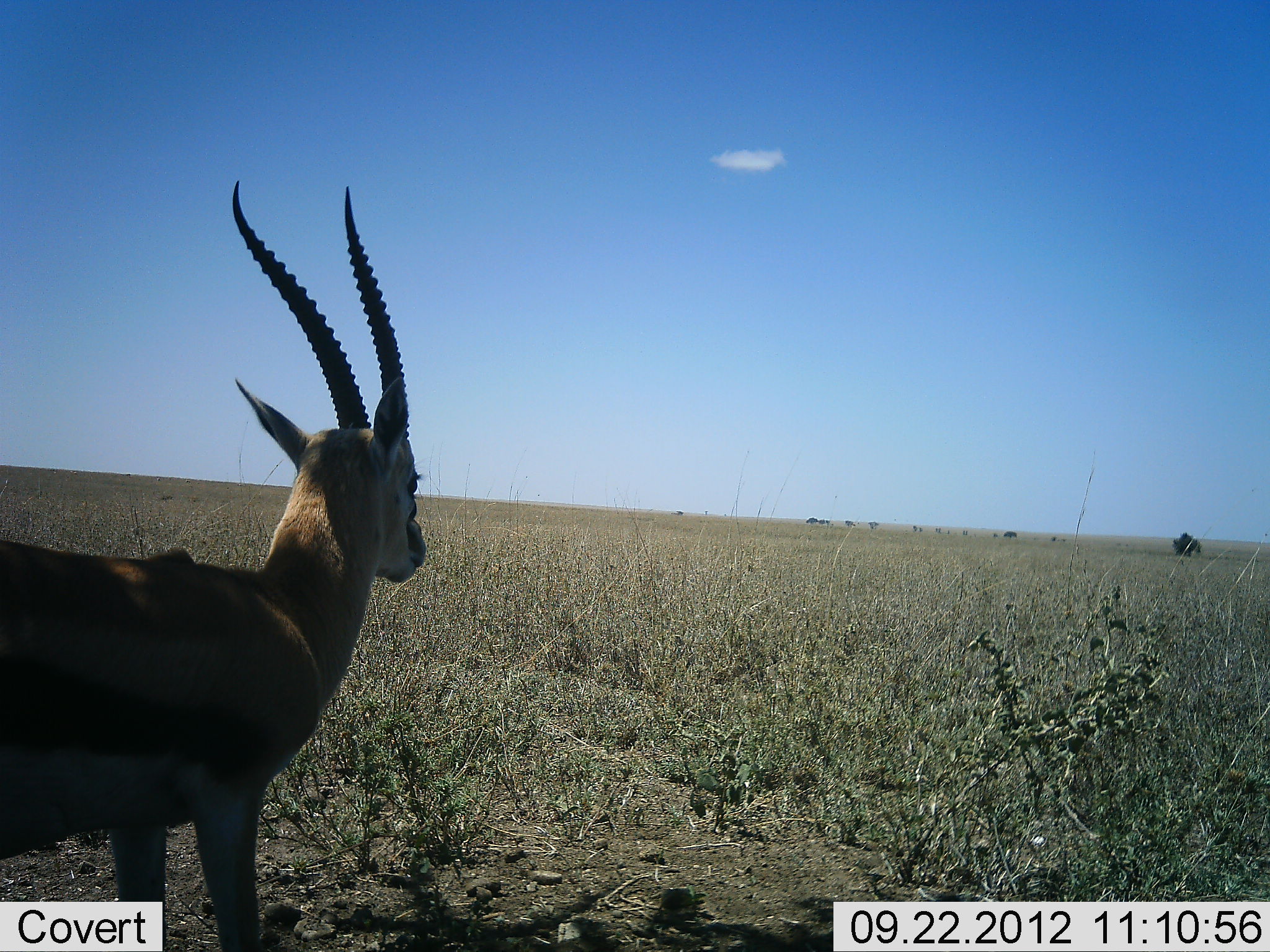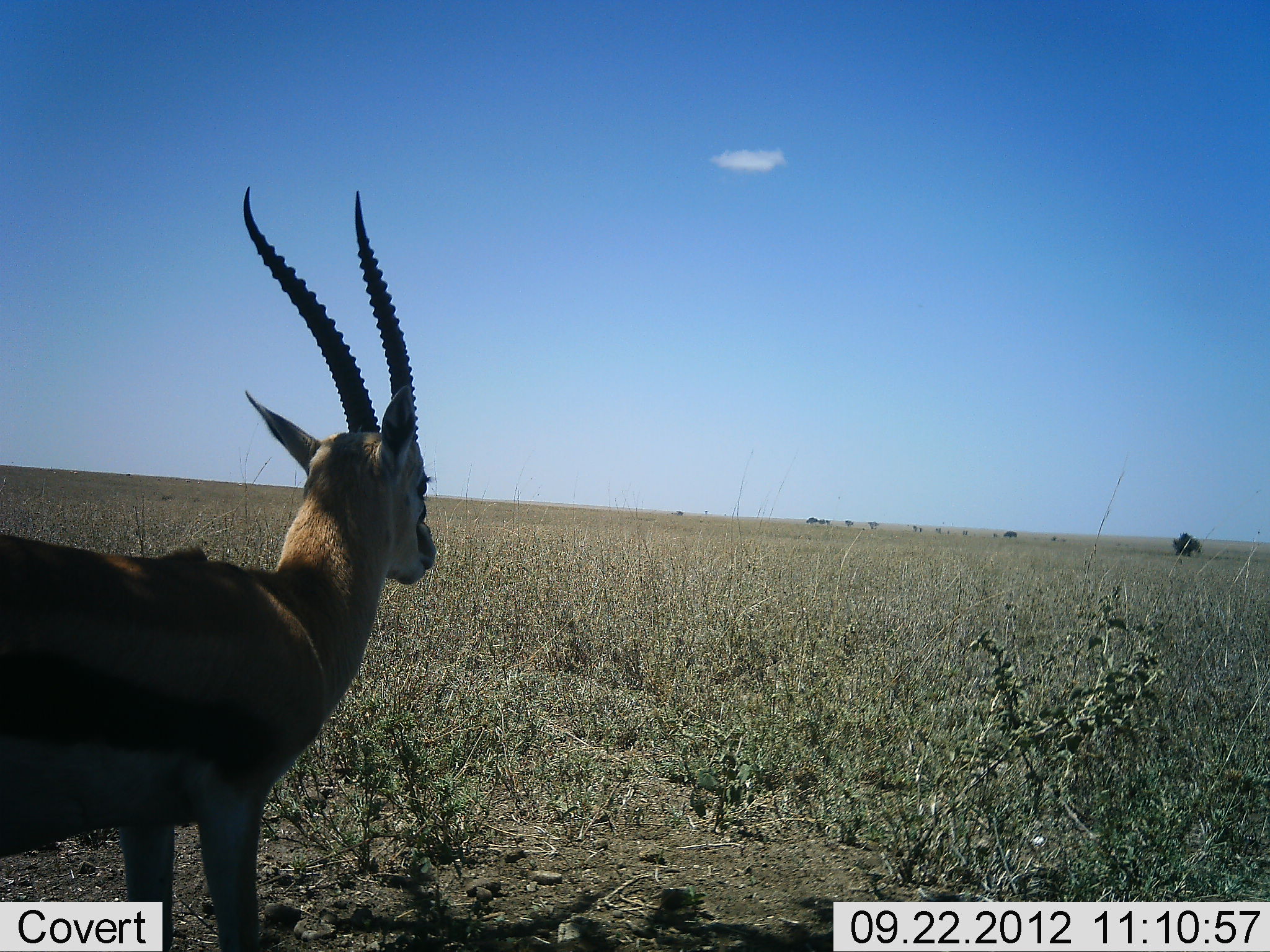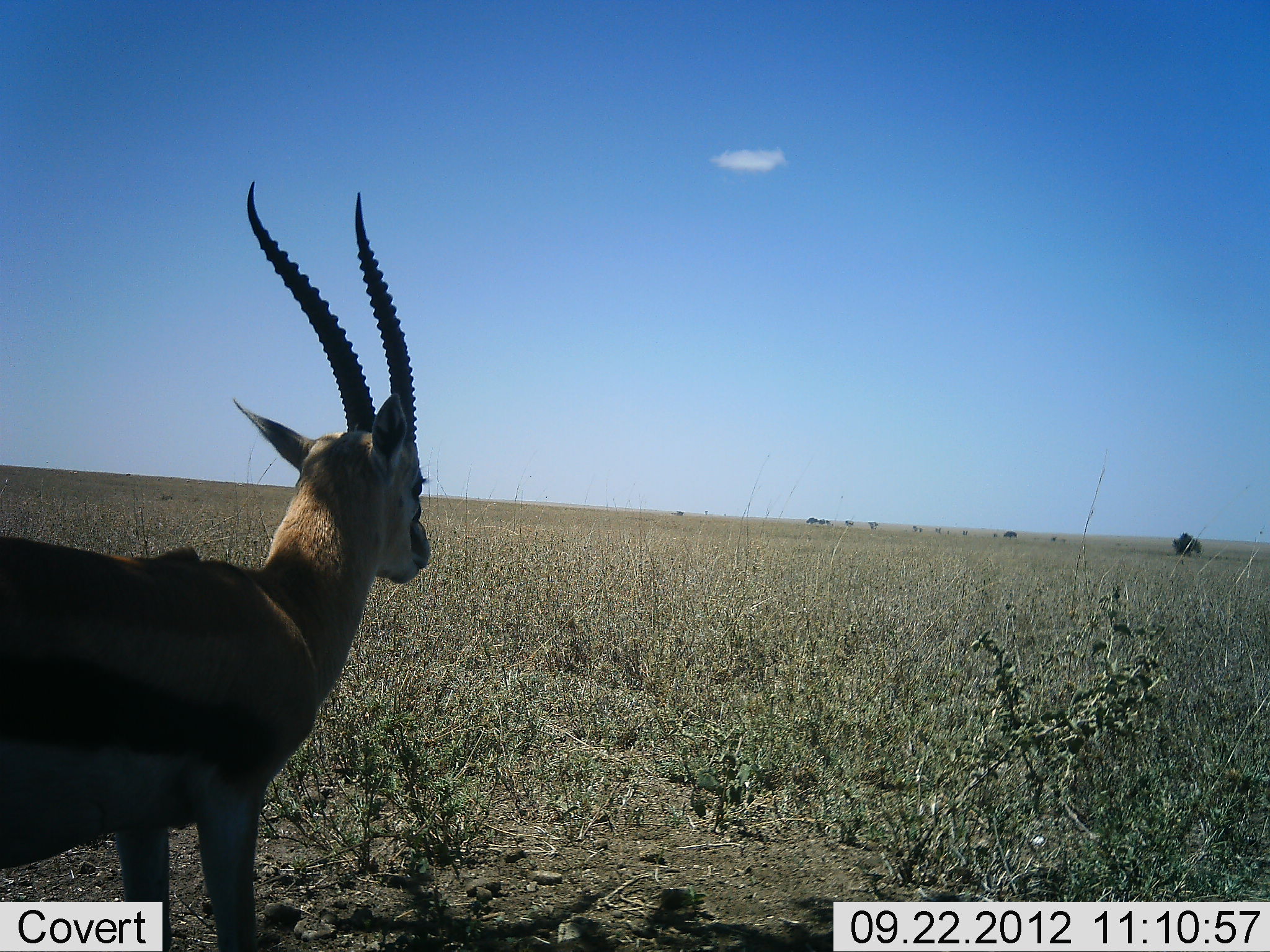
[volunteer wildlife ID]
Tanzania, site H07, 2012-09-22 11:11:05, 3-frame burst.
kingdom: Animalia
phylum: Chordata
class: Mammalia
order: Artiodactyla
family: Bovidae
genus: Eudorcas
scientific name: Eudorcas thomsonii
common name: thomson's gazelle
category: gazellethomsons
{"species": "gazellethomsons (thomson's gazelle) (Eudorcas thomsonii)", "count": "1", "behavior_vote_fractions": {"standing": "100%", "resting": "0%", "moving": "0%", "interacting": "0%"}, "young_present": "0%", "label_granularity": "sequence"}